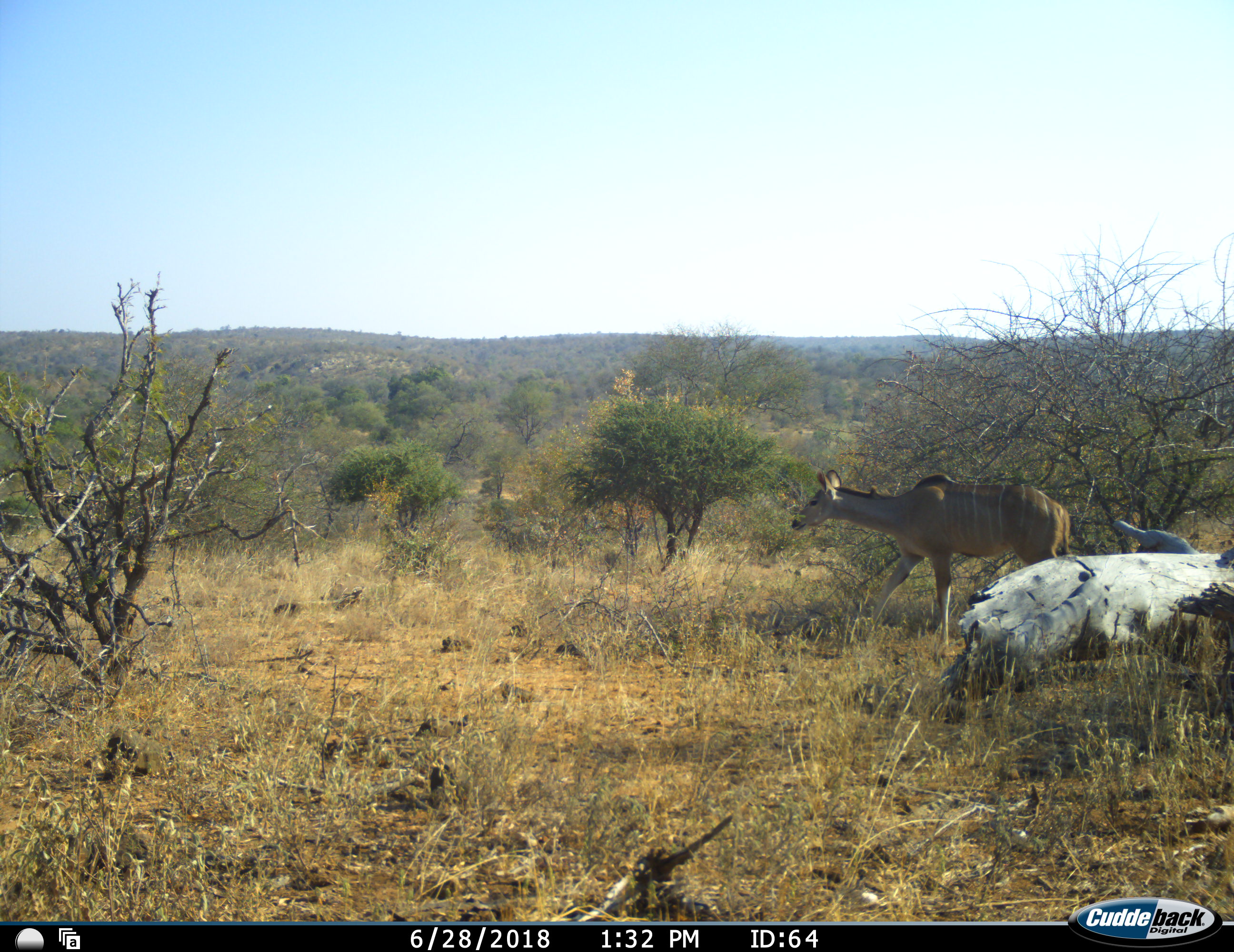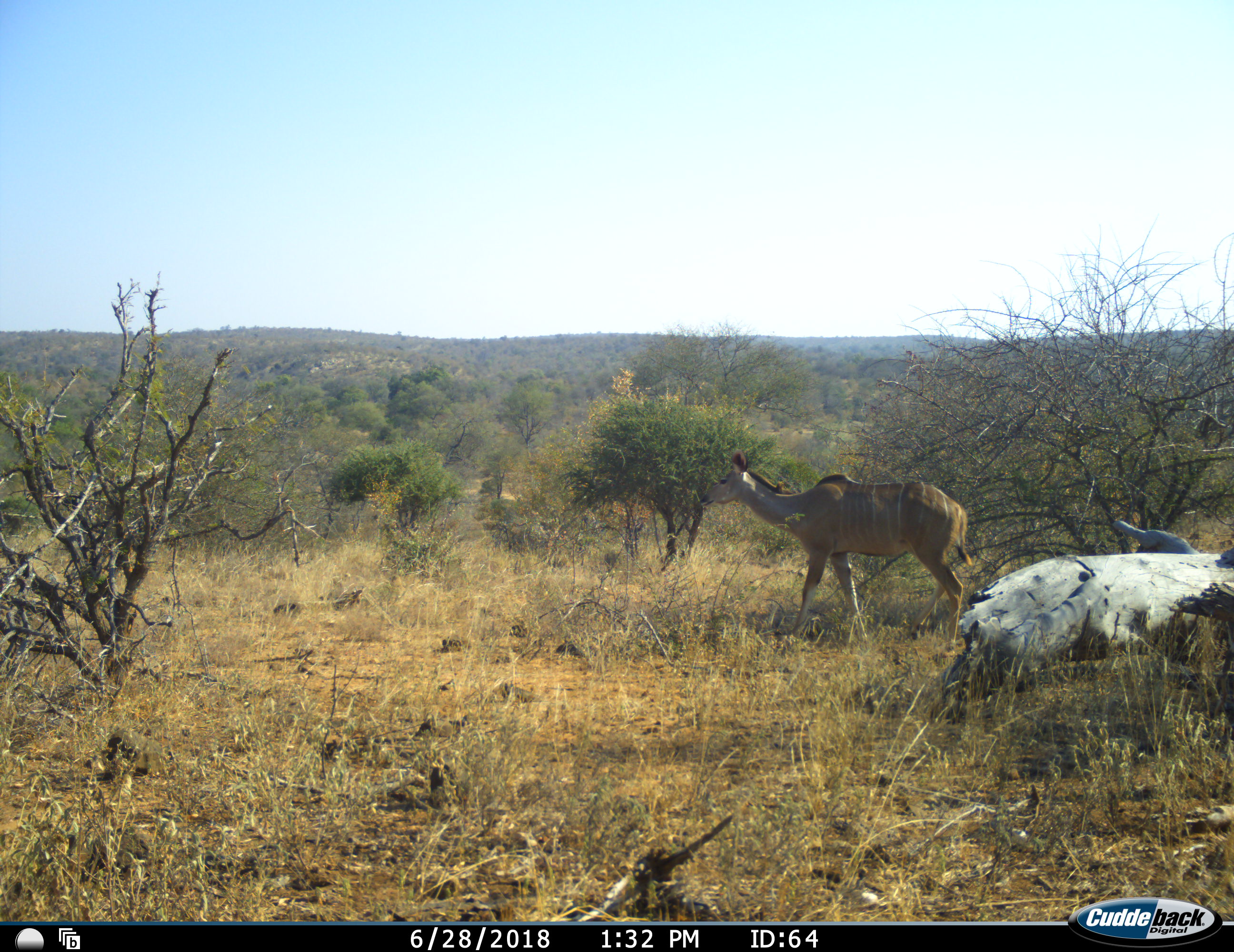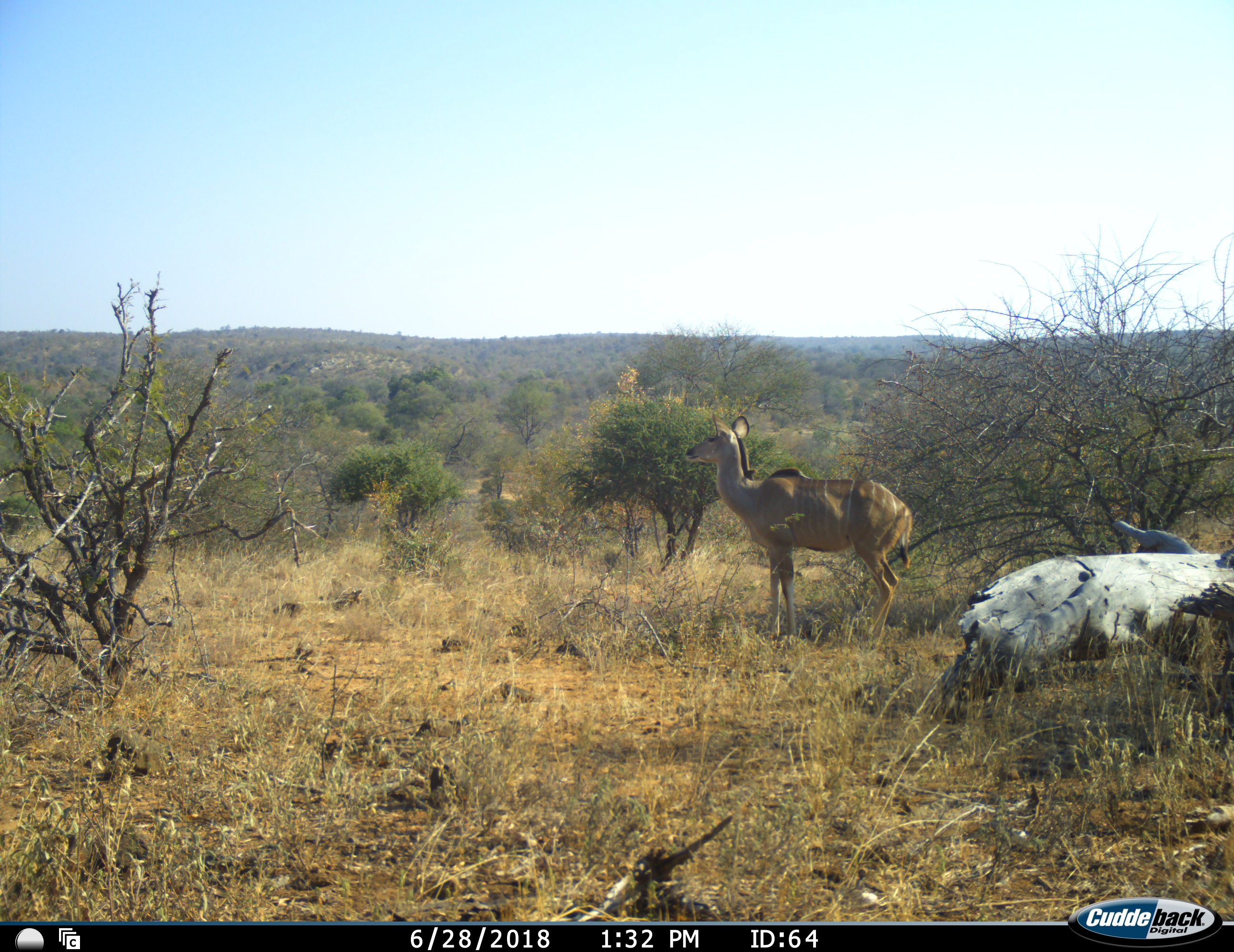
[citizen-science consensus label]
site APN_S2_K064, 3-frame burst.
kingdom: Animalia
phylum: Chordata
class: Mammalia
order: Artiodactyla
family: Bovidae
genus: Tragelaphus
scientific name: Tragelaphus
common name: kudu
Kudu (Tragelaphus), count 1. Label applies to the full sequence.